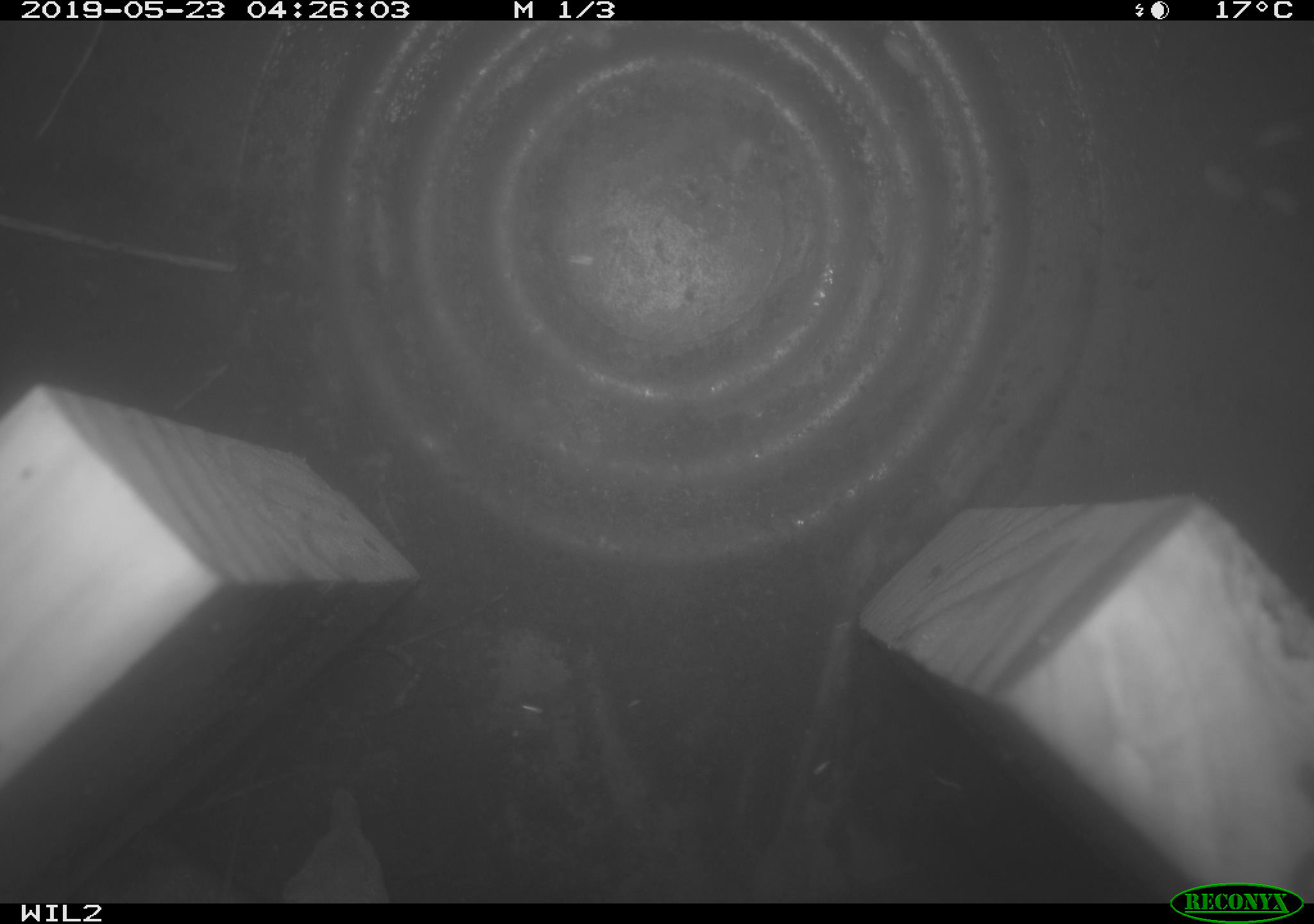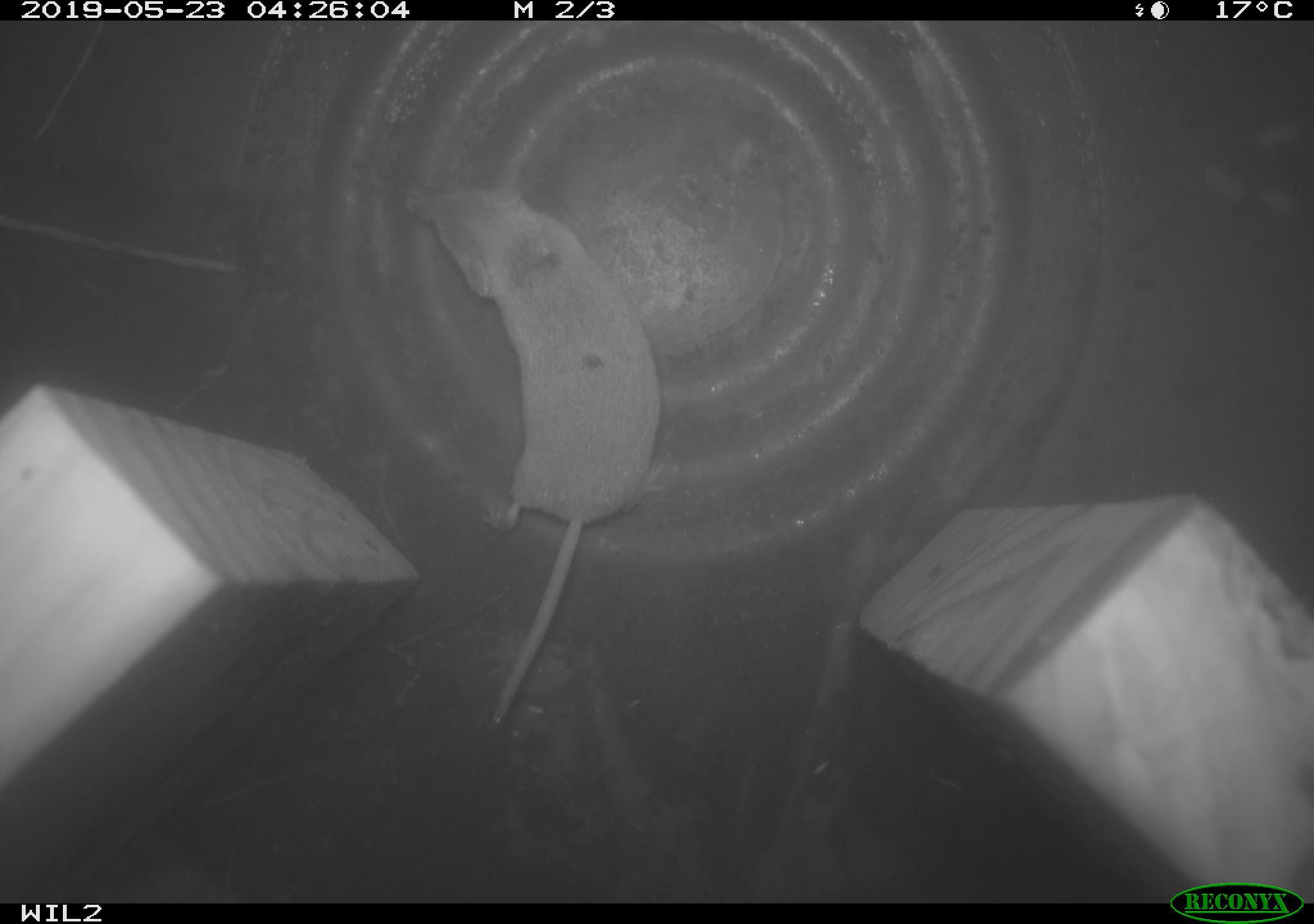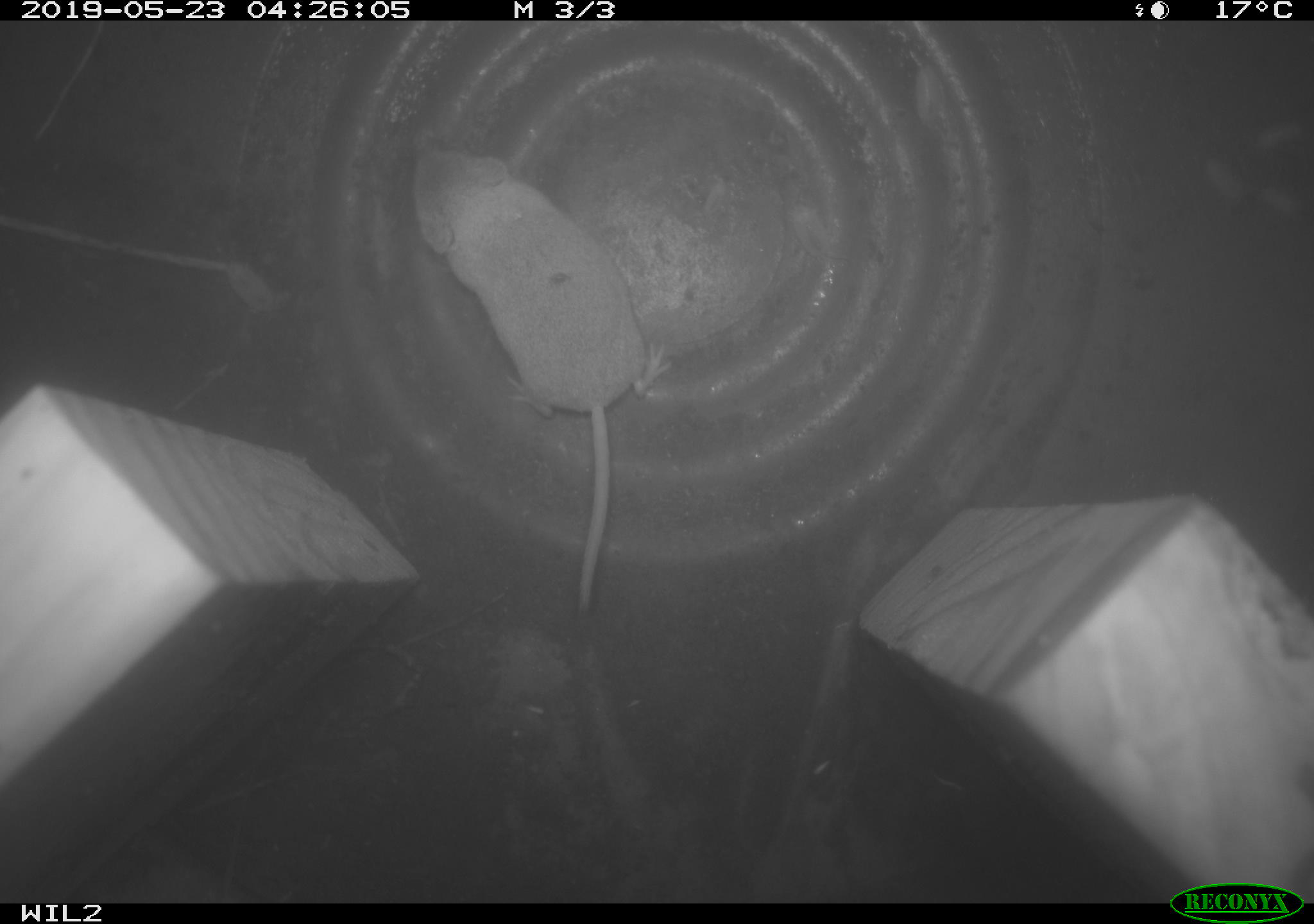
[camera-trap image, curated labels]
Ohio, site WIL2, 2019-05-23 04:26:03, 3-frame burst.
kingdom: Animalia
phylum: Chordata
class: Mammalia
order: Eulipotyphla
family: Soricidae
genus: Sorex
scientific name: Sorex cinereus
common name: masked shrew